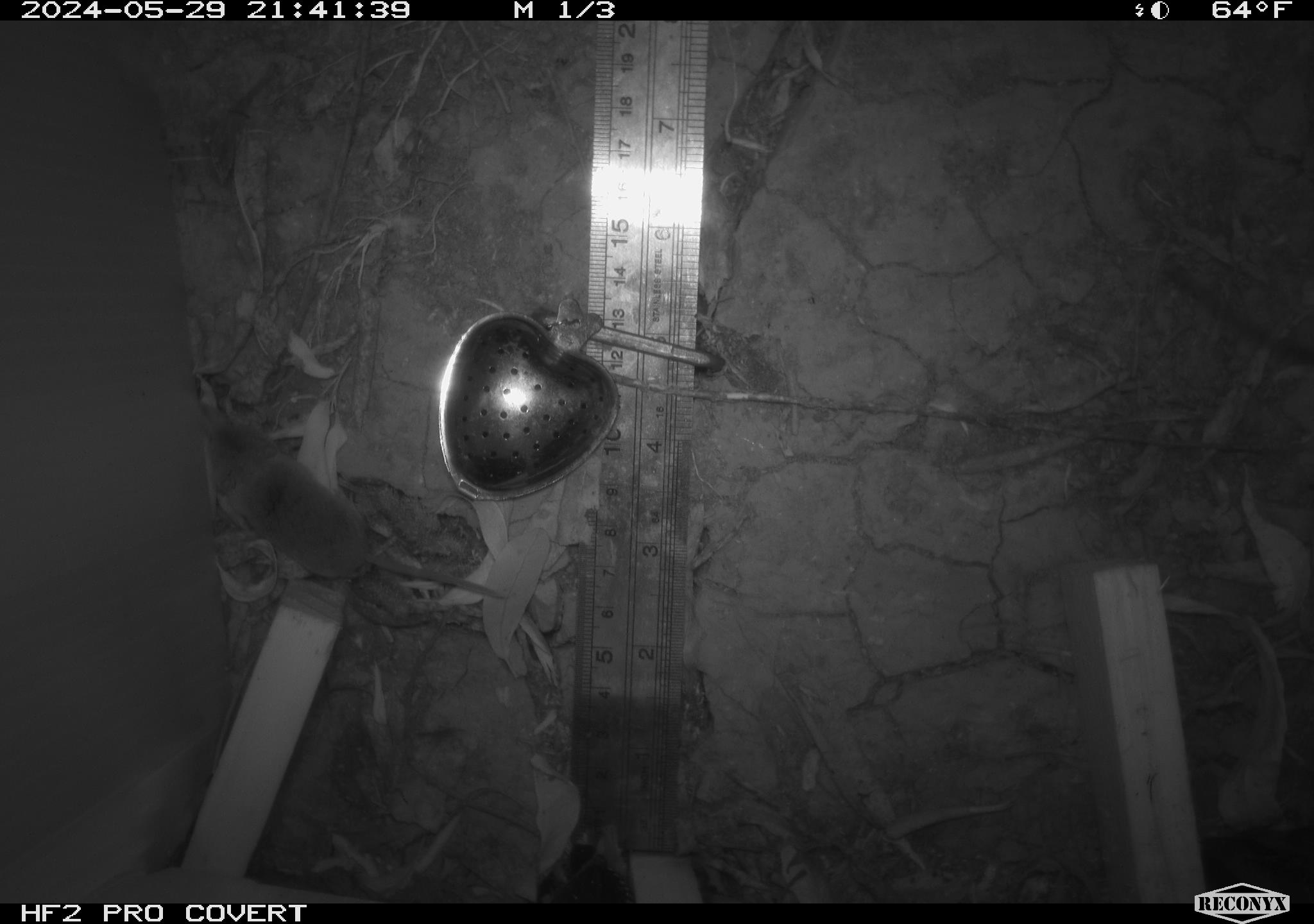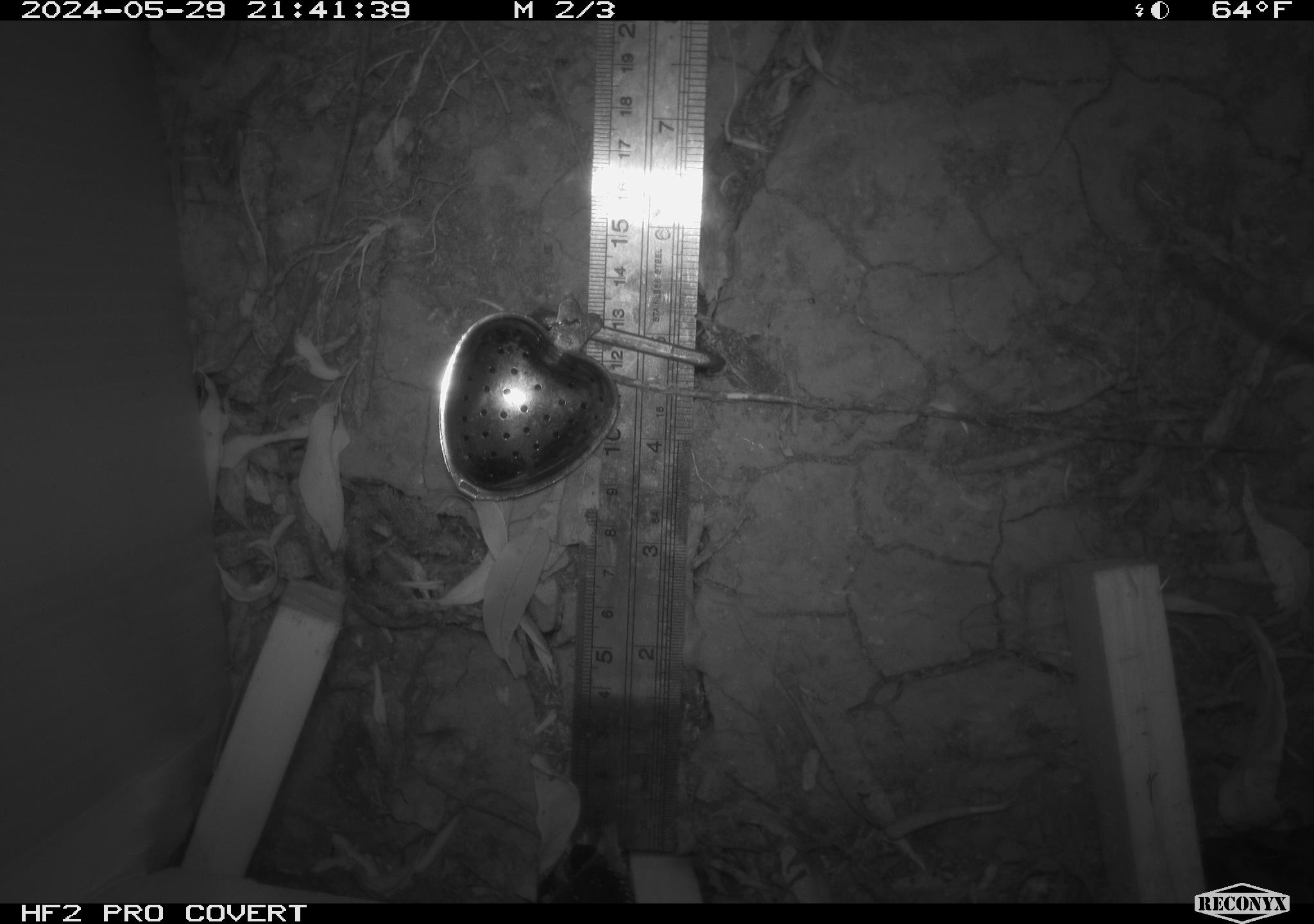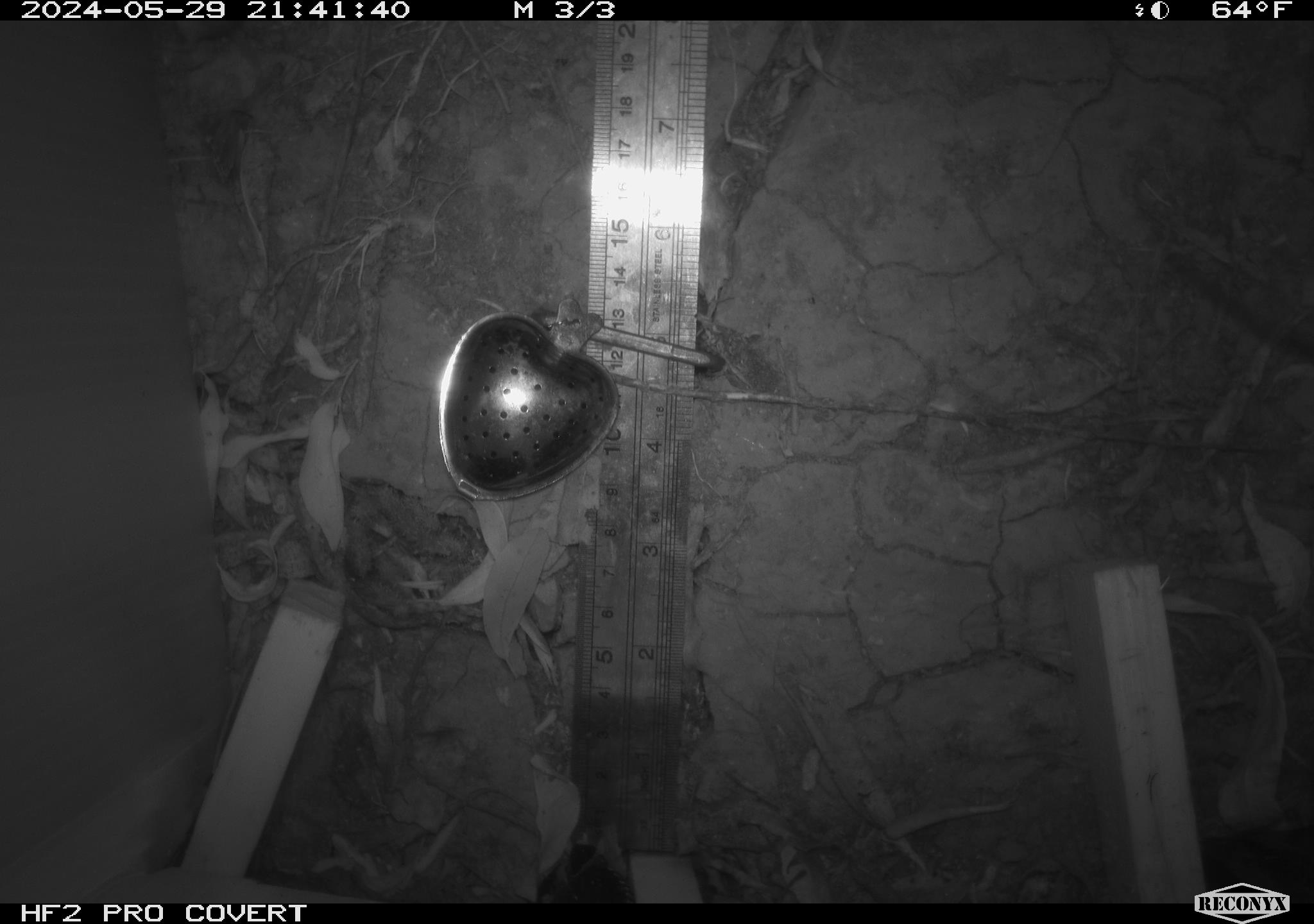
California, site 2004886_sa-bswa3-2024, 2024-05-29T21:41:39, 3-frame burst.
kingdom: Animalia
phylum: Chordata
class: Mammalia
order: Eulipotyphla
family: Soricidae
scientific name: Soricidae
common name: shrews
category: soricidae family